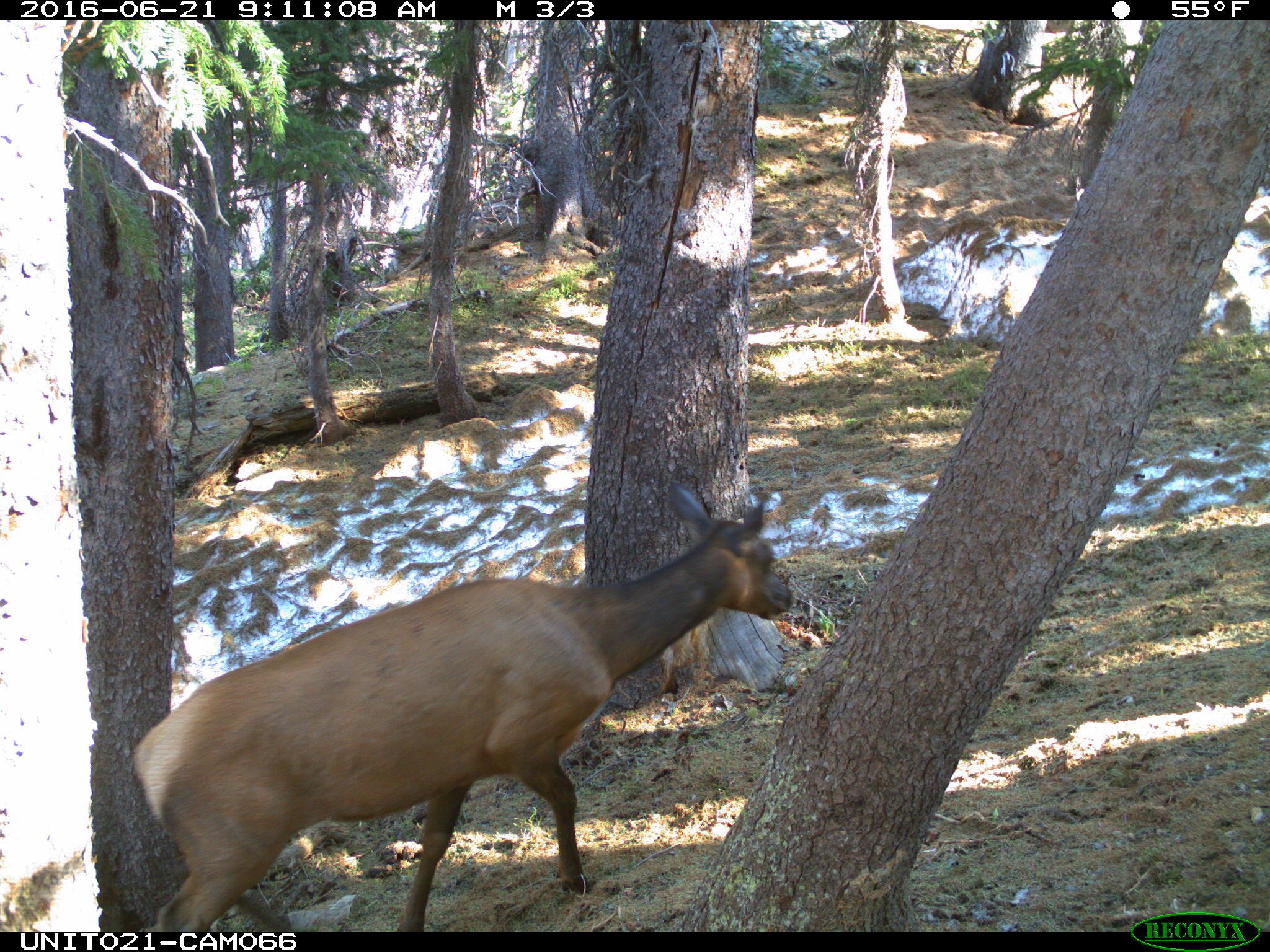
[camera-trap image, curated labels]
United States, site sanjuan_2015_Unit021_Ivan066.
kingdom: Animalia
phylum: Chordata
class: Mammalia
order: Artiodactyla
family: Cervidae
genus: Cervus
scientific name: Cervus elaphus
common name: red deer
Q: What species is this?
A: Cervus elaphus (red deer).